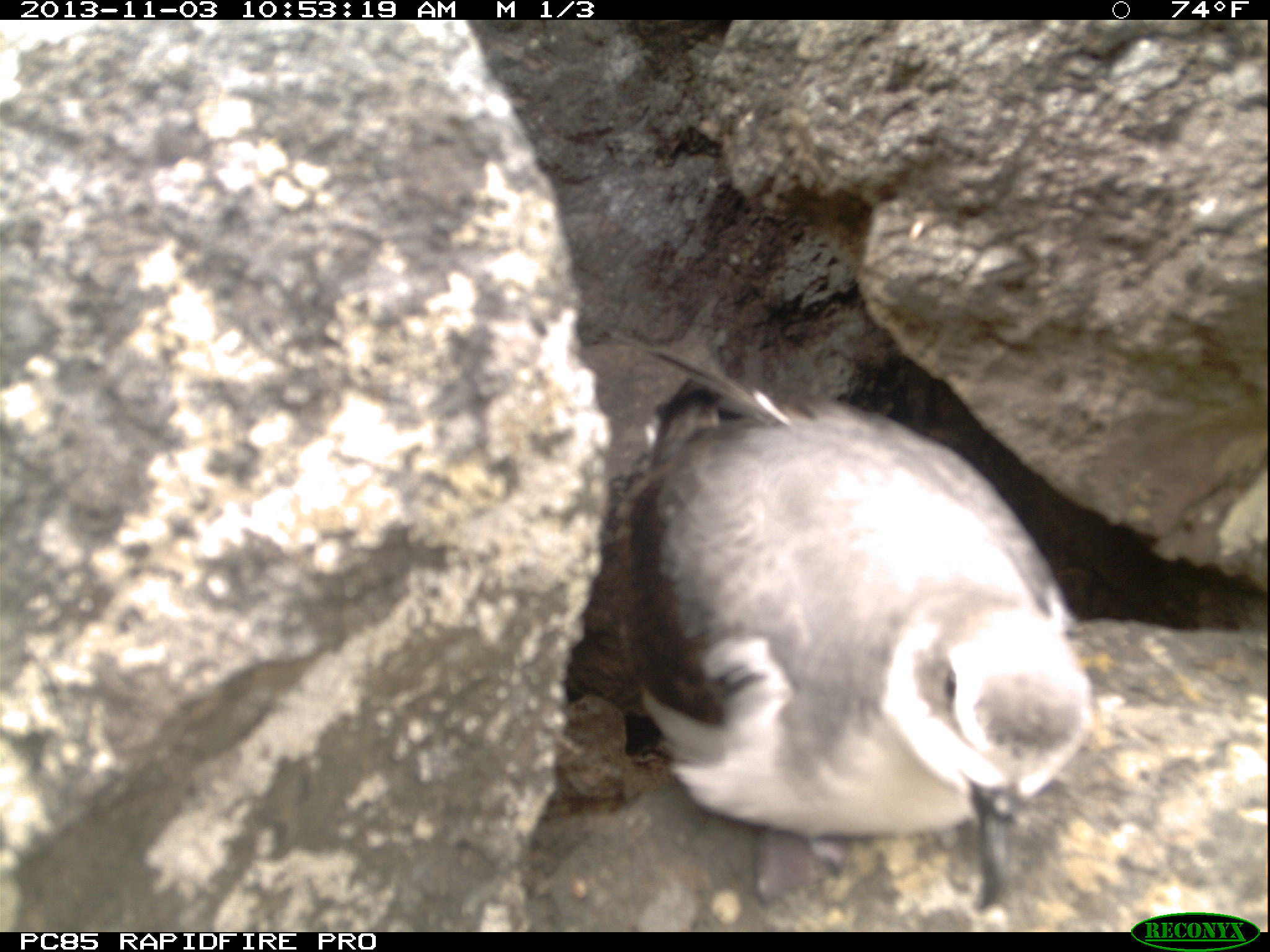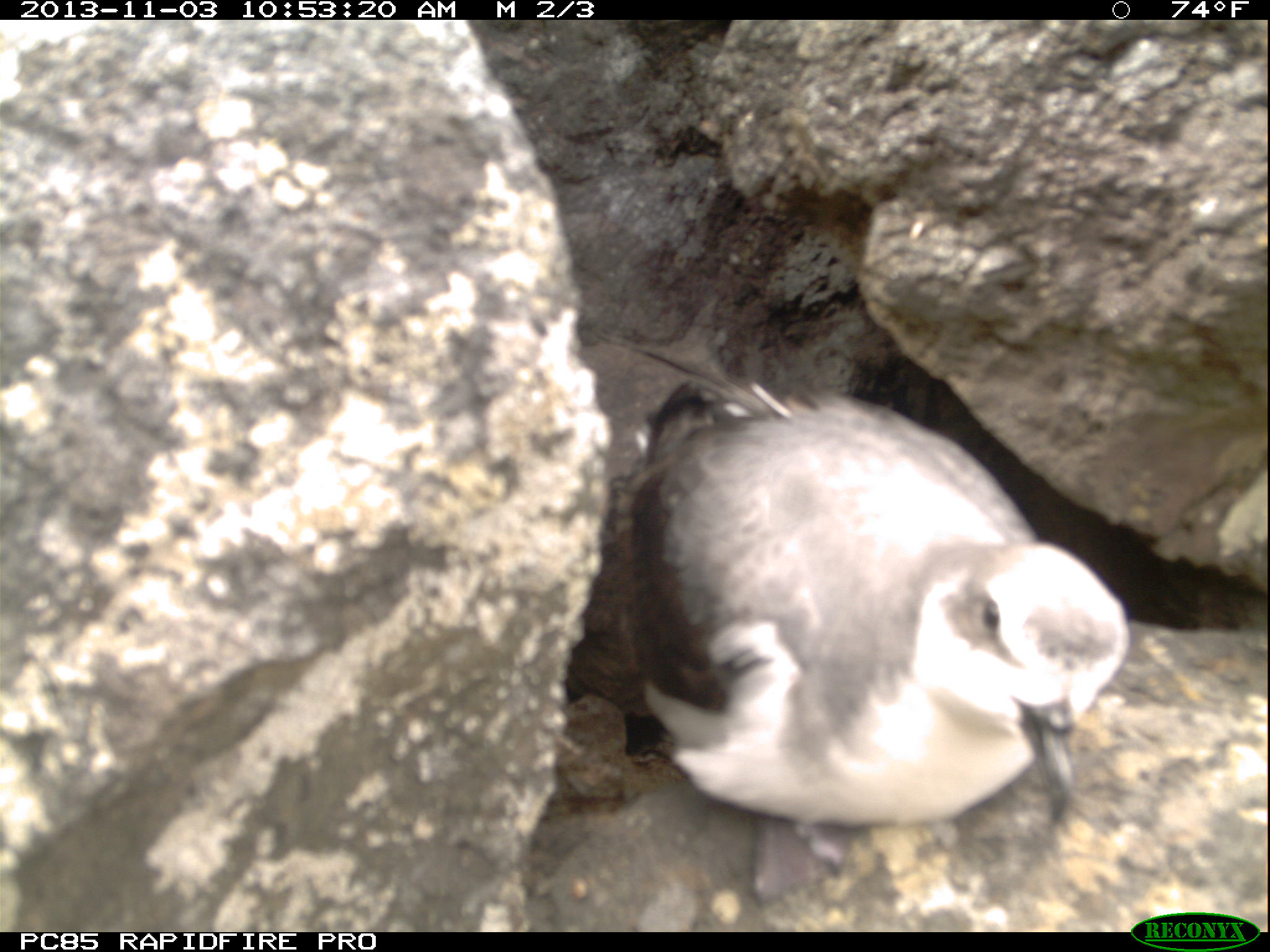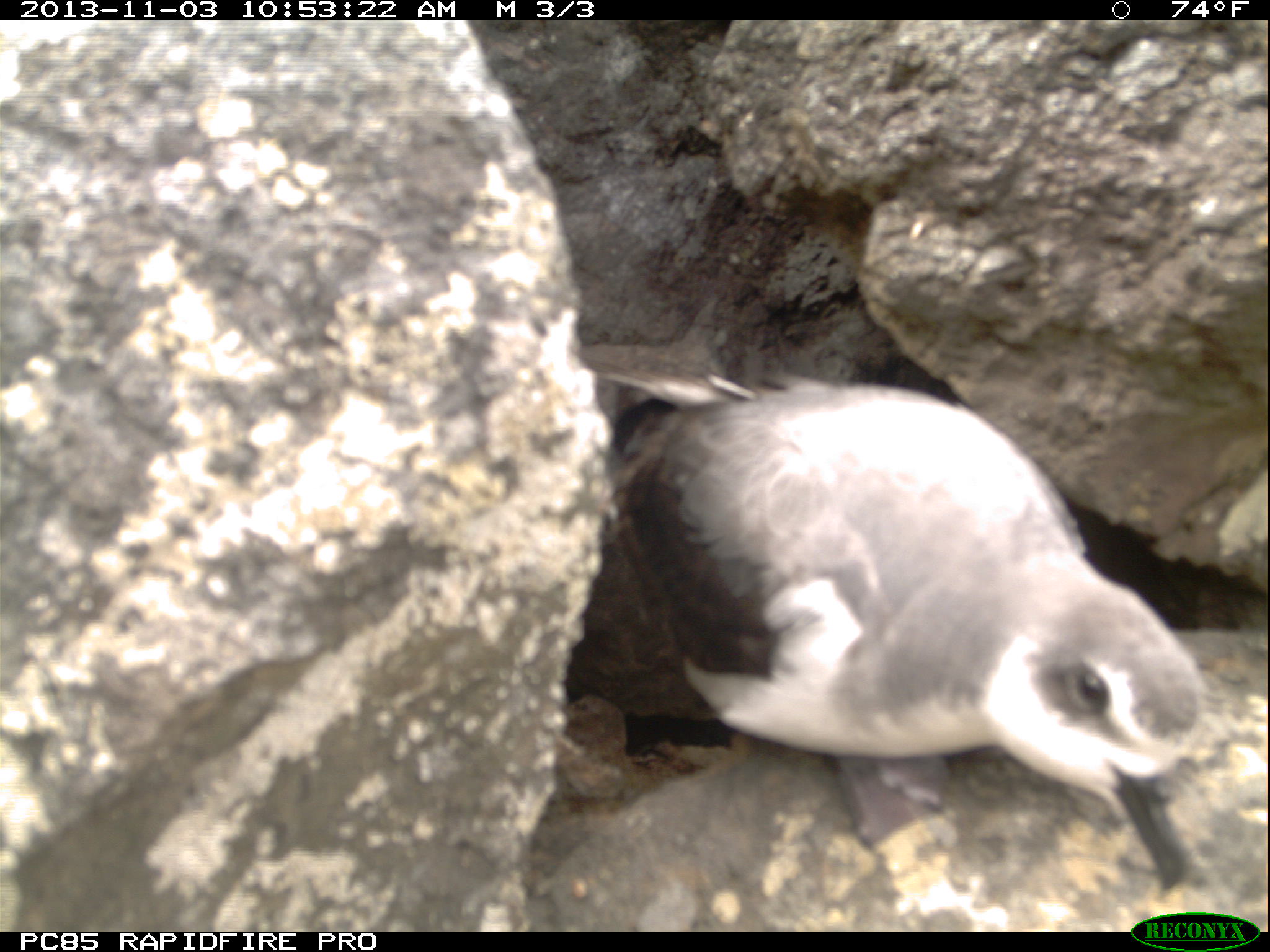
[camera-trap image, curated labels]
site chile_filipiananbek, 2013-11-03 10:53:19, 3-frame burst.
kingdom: Animalia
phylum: Chordata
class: Aves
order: Procellariiformes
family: Procellariidae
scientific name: Procellariidae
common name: petrel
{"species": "petrel (Procellariidae)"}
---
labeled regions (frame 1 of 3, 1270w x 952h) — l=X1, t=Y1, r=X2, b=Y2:
petrel: l=554, t=361, r=1096, b=915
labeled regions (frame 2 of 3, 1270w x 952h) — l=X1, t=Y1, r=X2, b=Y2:
petrel: l=552, t=363, r=1132, b=873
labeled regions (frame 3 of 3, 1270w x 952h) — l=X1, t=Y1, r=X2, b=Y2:
petrel: l=532, t=368, r=1227, b=918